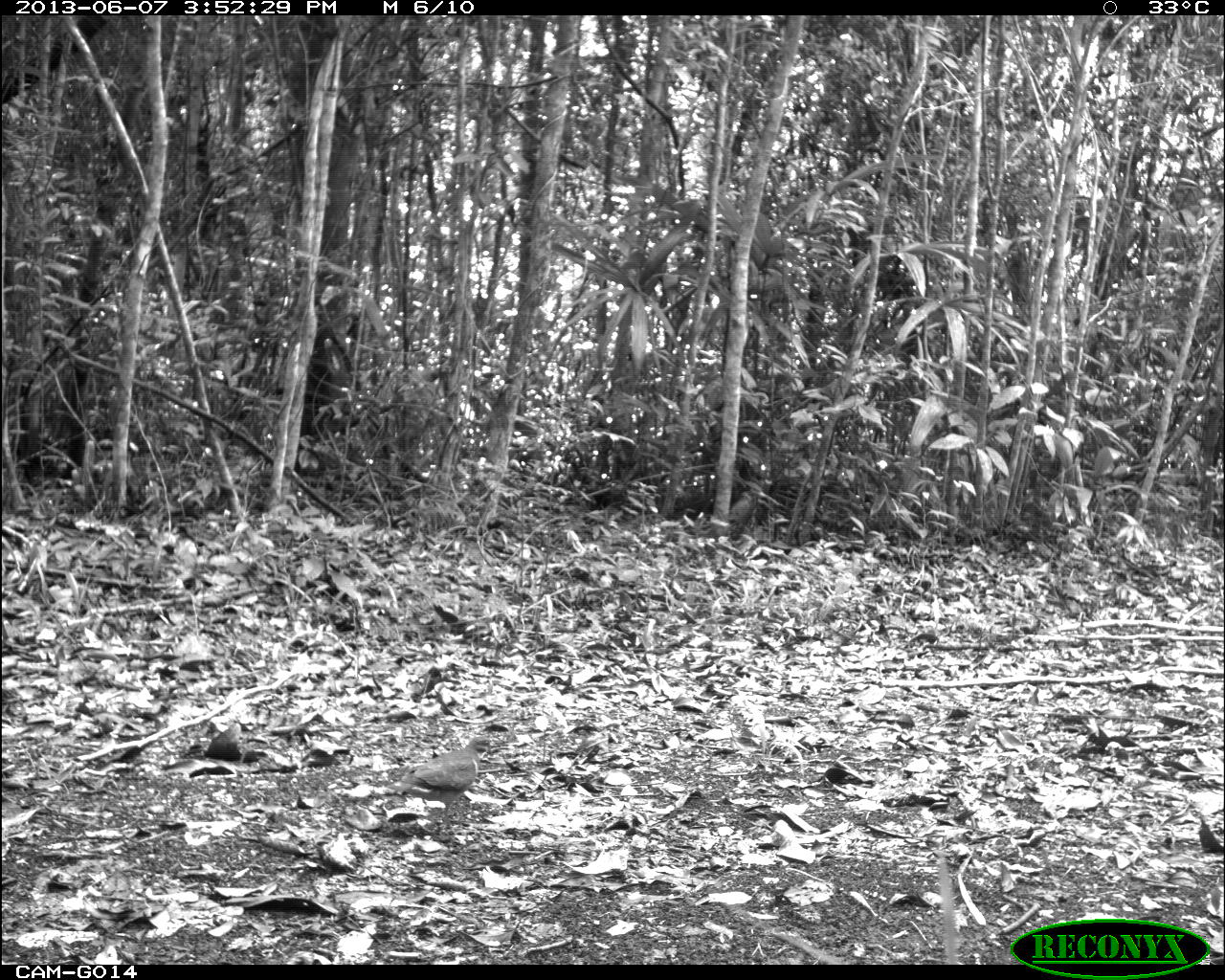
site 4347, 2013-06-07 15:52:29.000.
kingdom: Animalia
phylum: Chordata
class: Aves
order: Columbiformes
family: Columbidae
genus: Geotrygon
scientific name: Geotrygon montana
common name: ruddy quail-dove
Geotrygon montana (ruddy quail-dove), count 1.